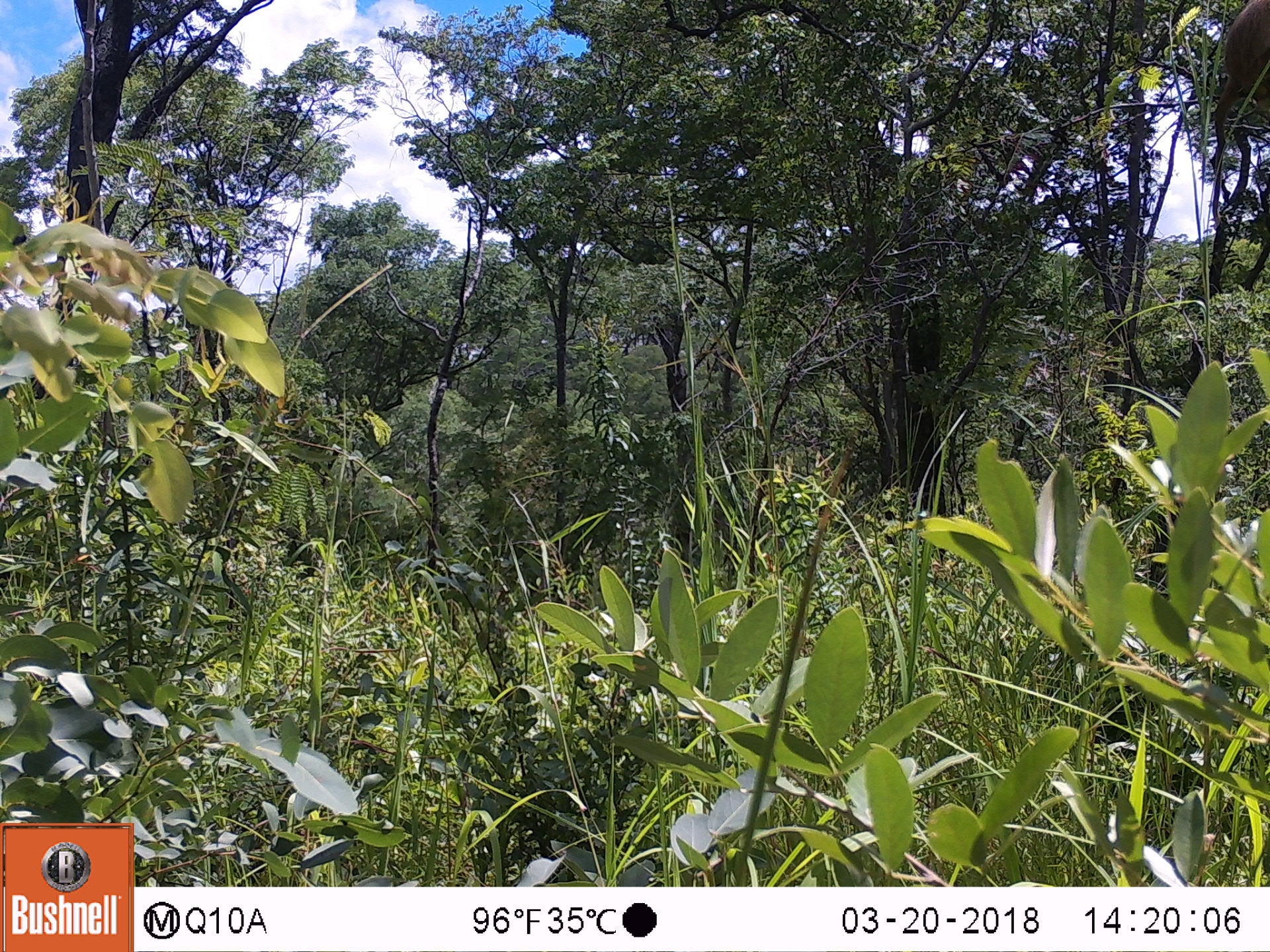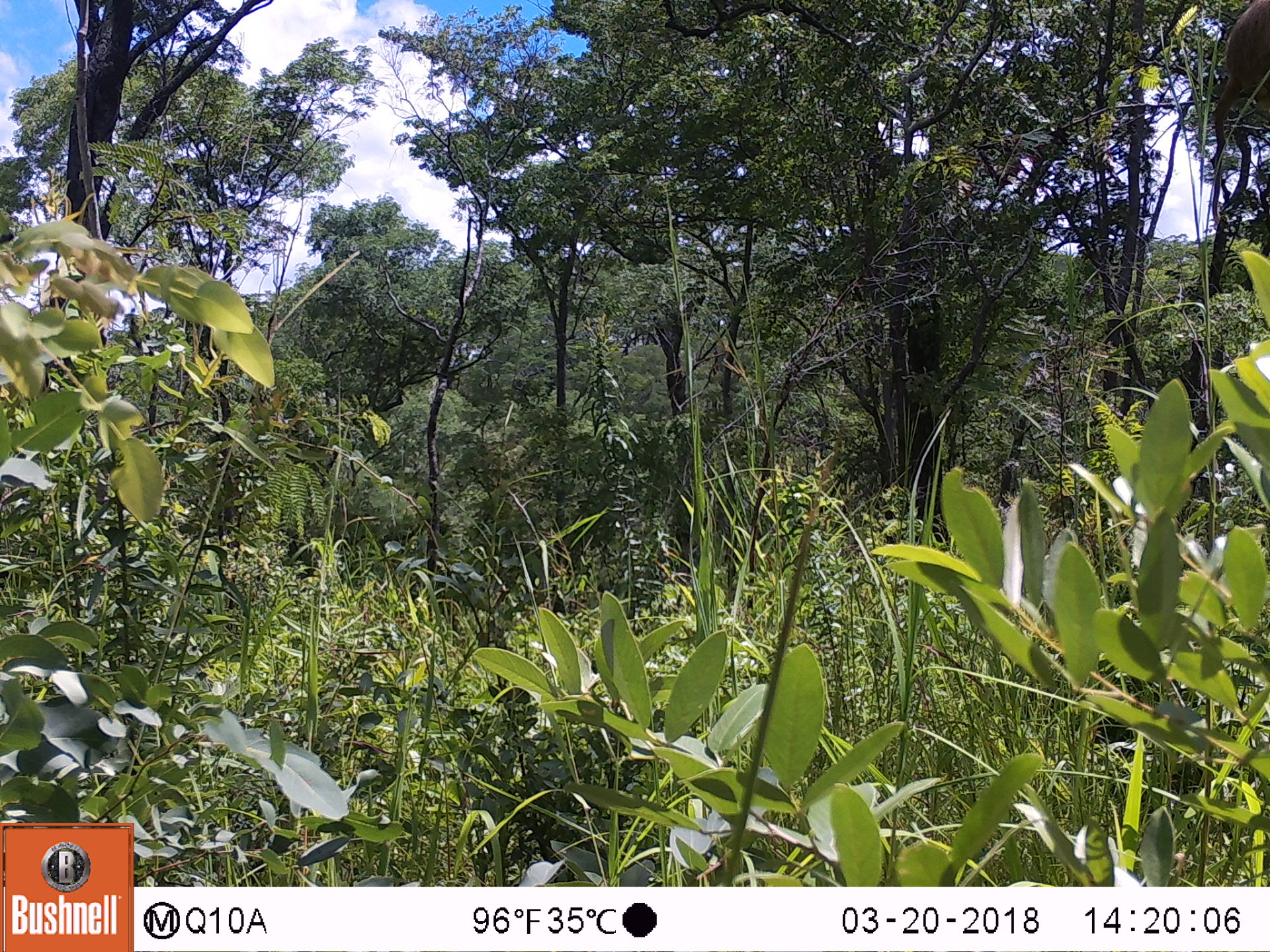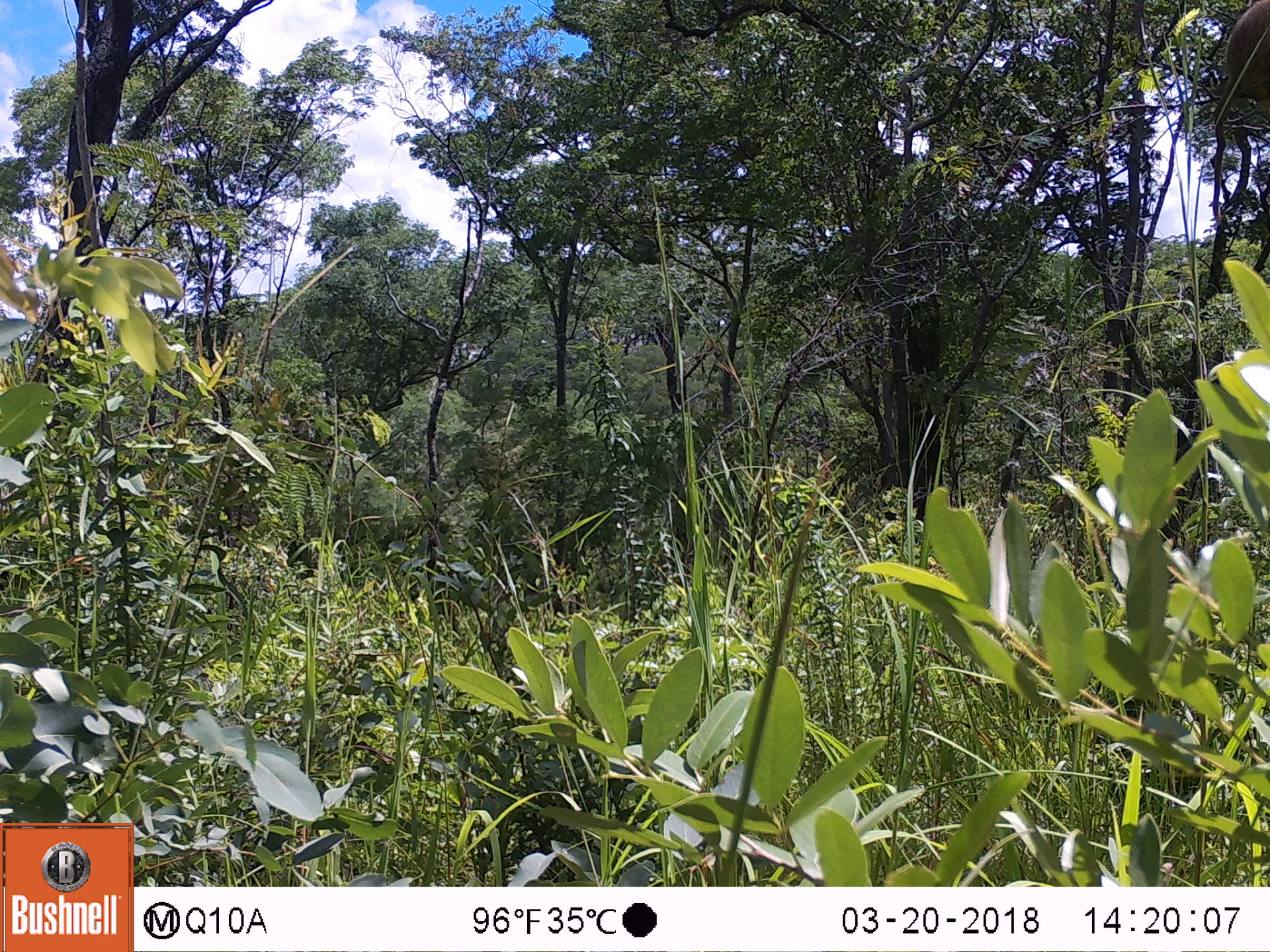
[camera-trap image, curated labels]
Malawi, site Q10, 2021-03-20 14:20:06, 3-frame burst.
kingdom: Animalia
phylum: Chordata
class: Mammalia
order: Primates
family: Cercopithecidae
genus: Papio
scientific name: Papio cynocephalus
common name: yellow baboon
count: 1